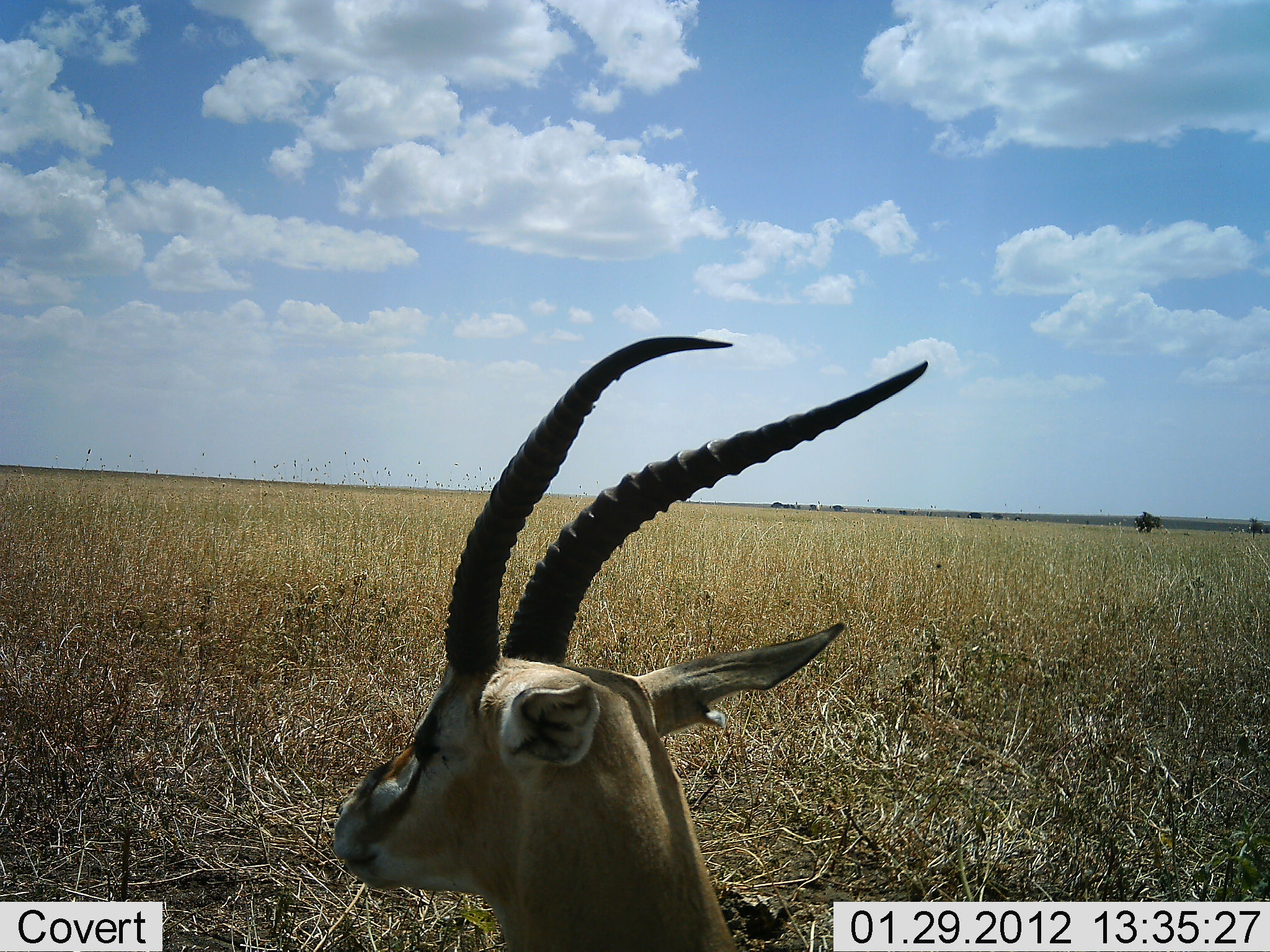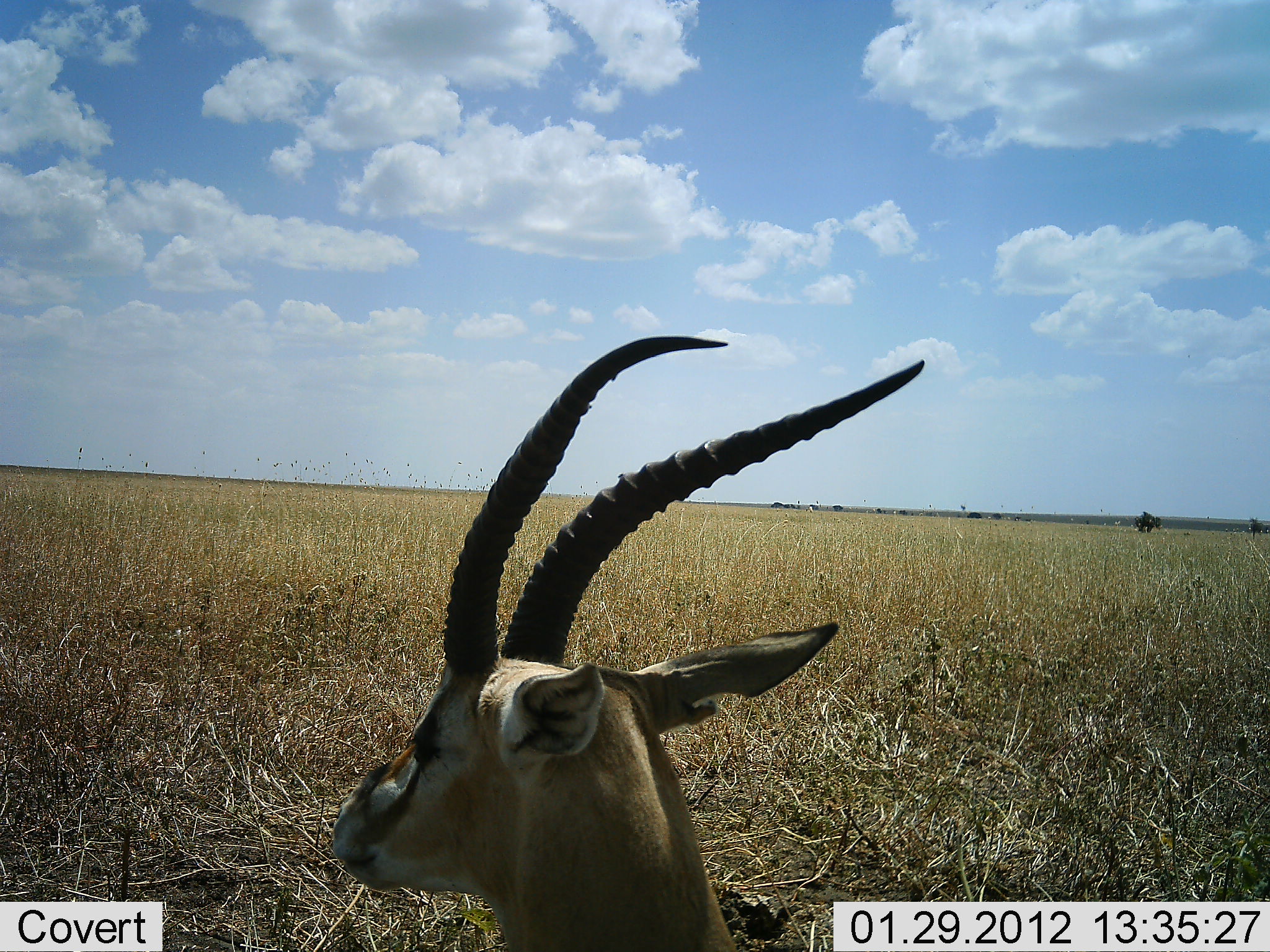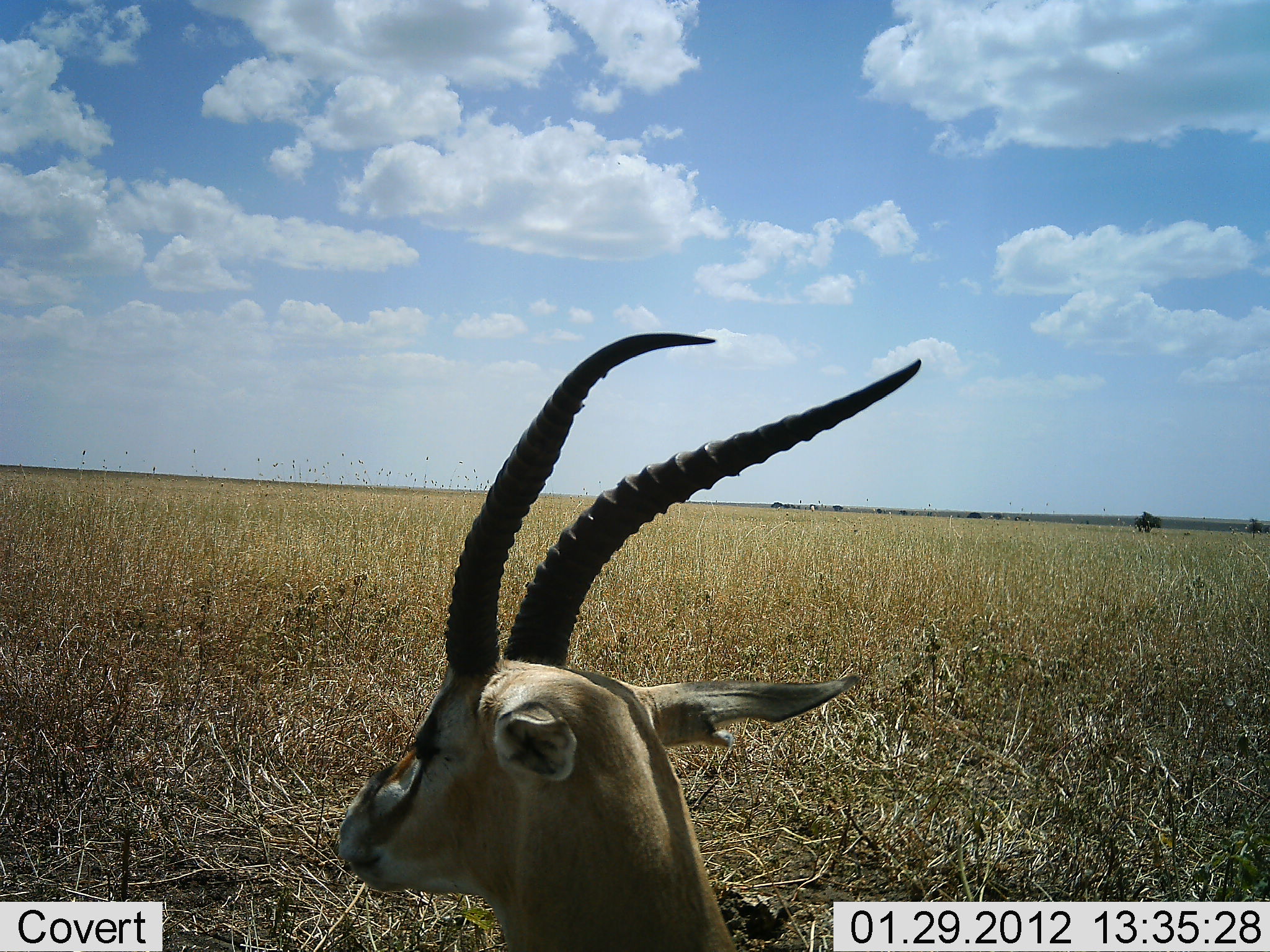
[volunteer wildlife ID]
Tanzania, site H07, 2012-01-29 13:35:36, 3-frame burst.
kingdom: Animalia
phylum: Chordata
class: Mammalia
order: Artiodactyla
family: Bovidae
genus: Eudorcas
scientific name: Eudorcas thomsonii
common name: thomson's gazelle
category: gazellethomsons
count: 1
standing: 58%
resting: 42%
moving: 0%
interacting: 0%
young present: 0%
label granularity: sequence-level